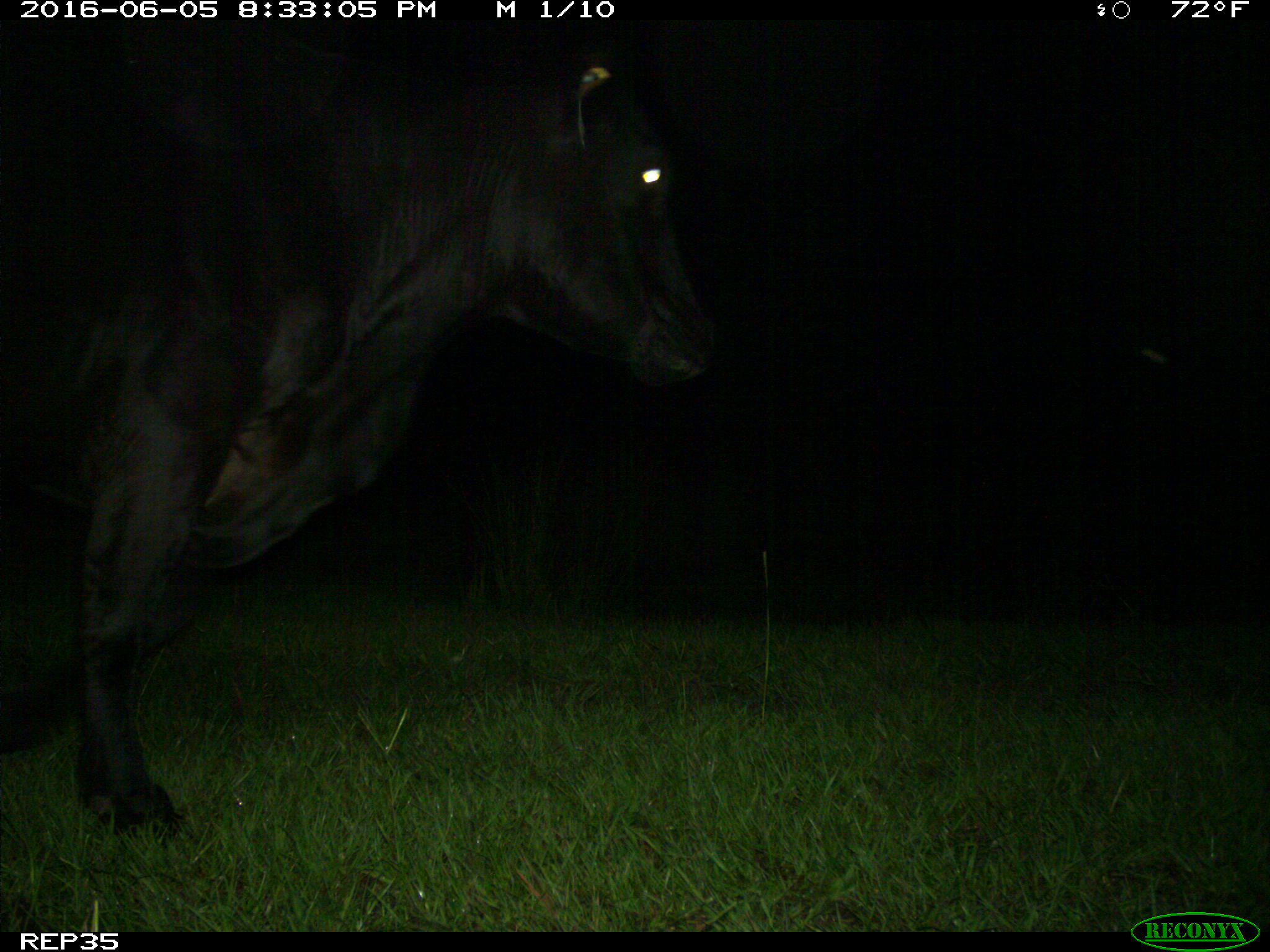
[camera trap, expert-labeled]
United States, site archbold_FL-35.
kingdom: Animalia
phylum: Chordata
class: Mammalia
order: Artiodactyla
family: Bovidae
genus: Bos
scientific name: Bos taurus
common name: domestic cow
Bos taurus (domestic cow).